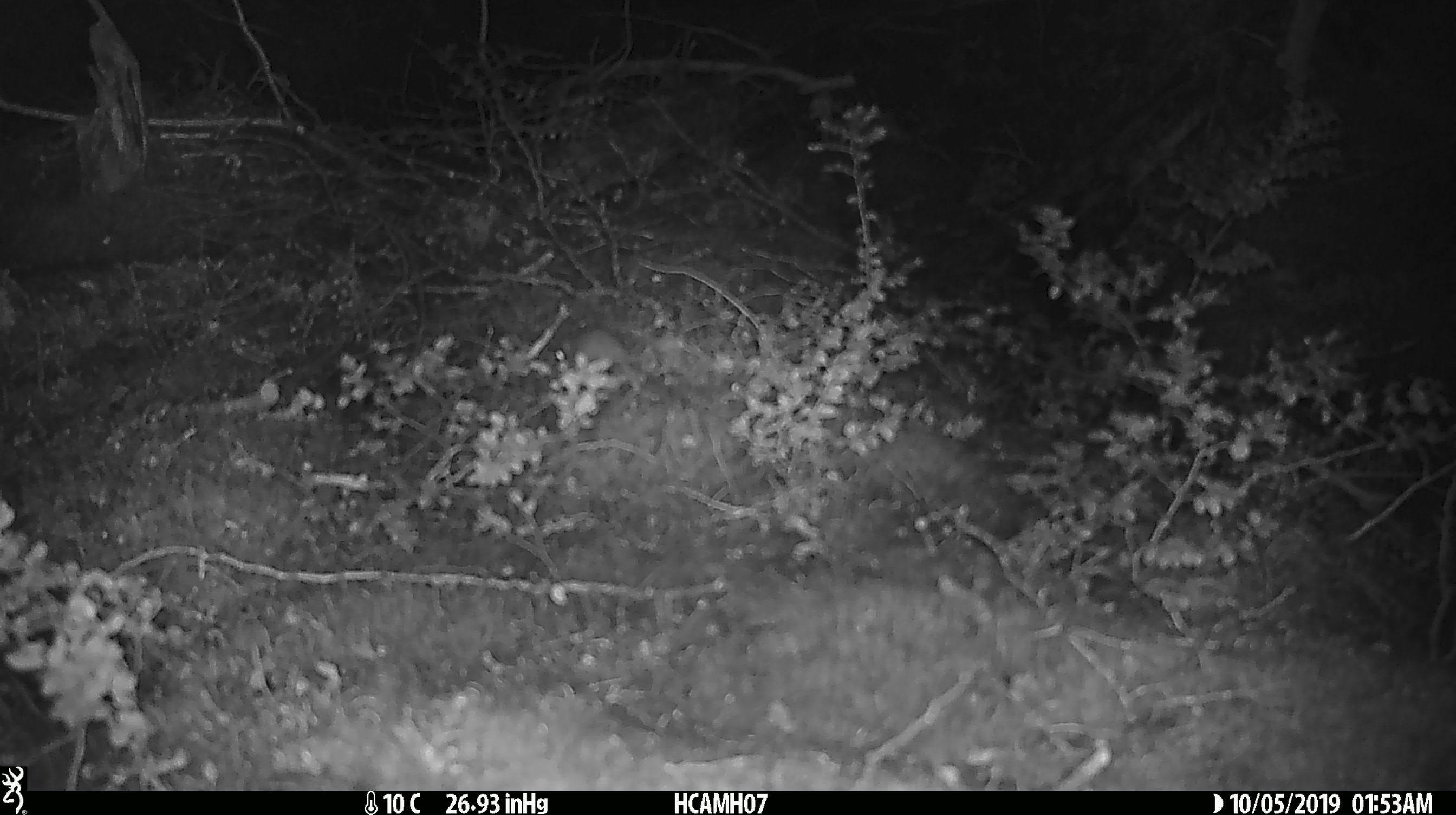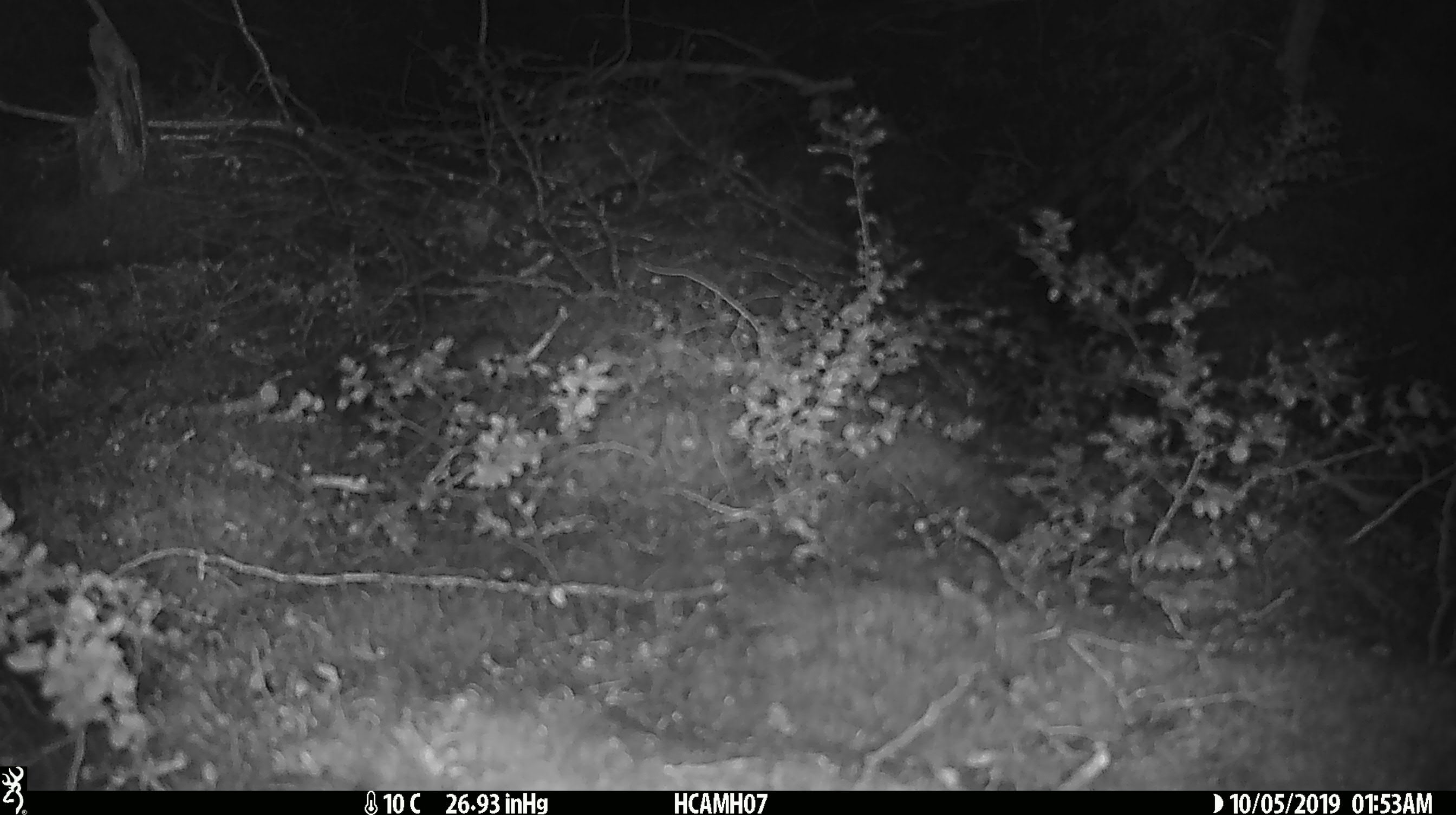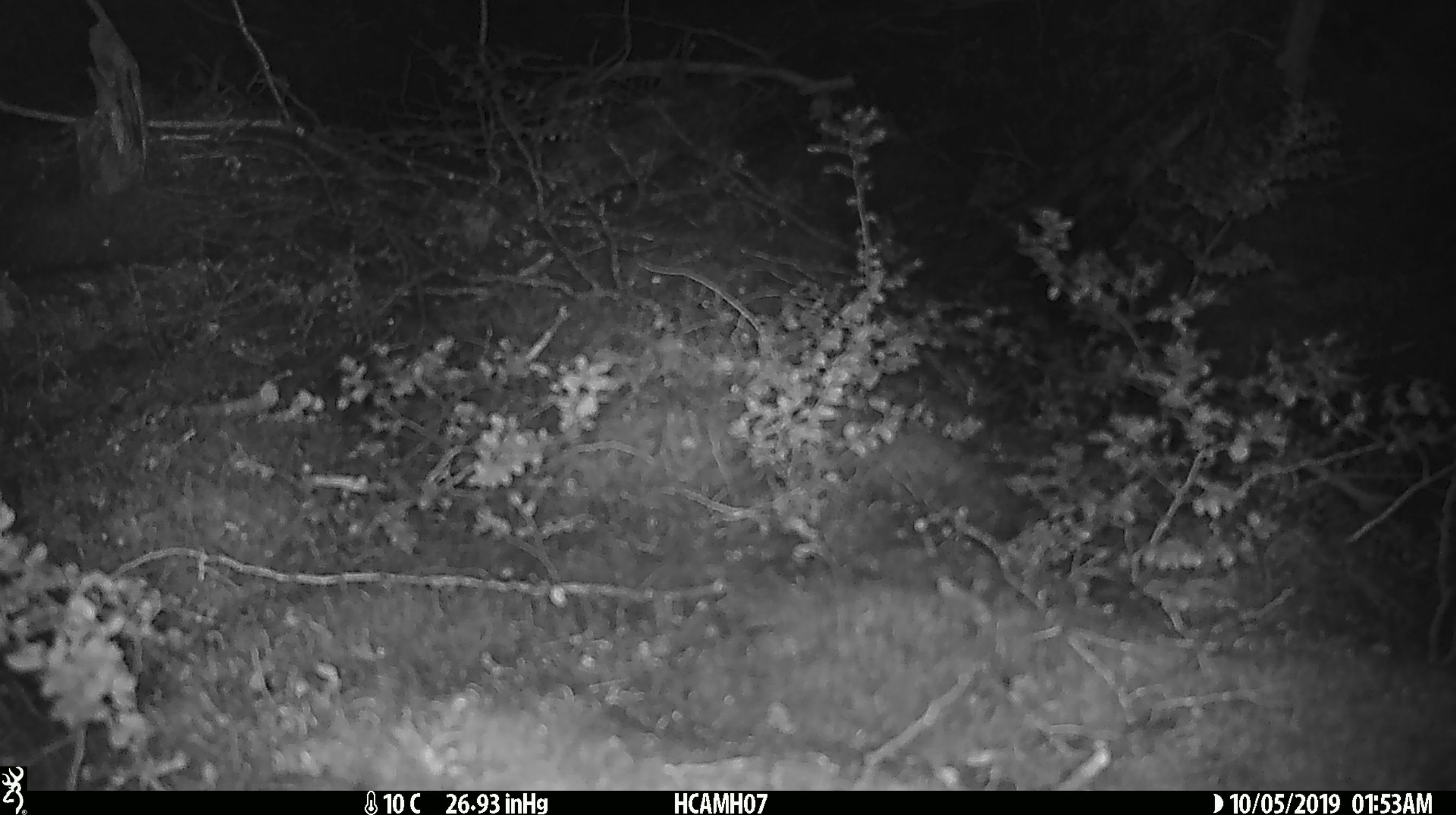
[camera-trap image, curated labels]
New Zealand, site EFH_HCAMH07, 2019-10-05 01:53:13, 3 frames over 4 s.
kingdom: Animalia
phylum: Chordata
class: Mammalia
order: Rodentia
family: Muridae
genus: Mus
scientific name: Mus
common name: mouse